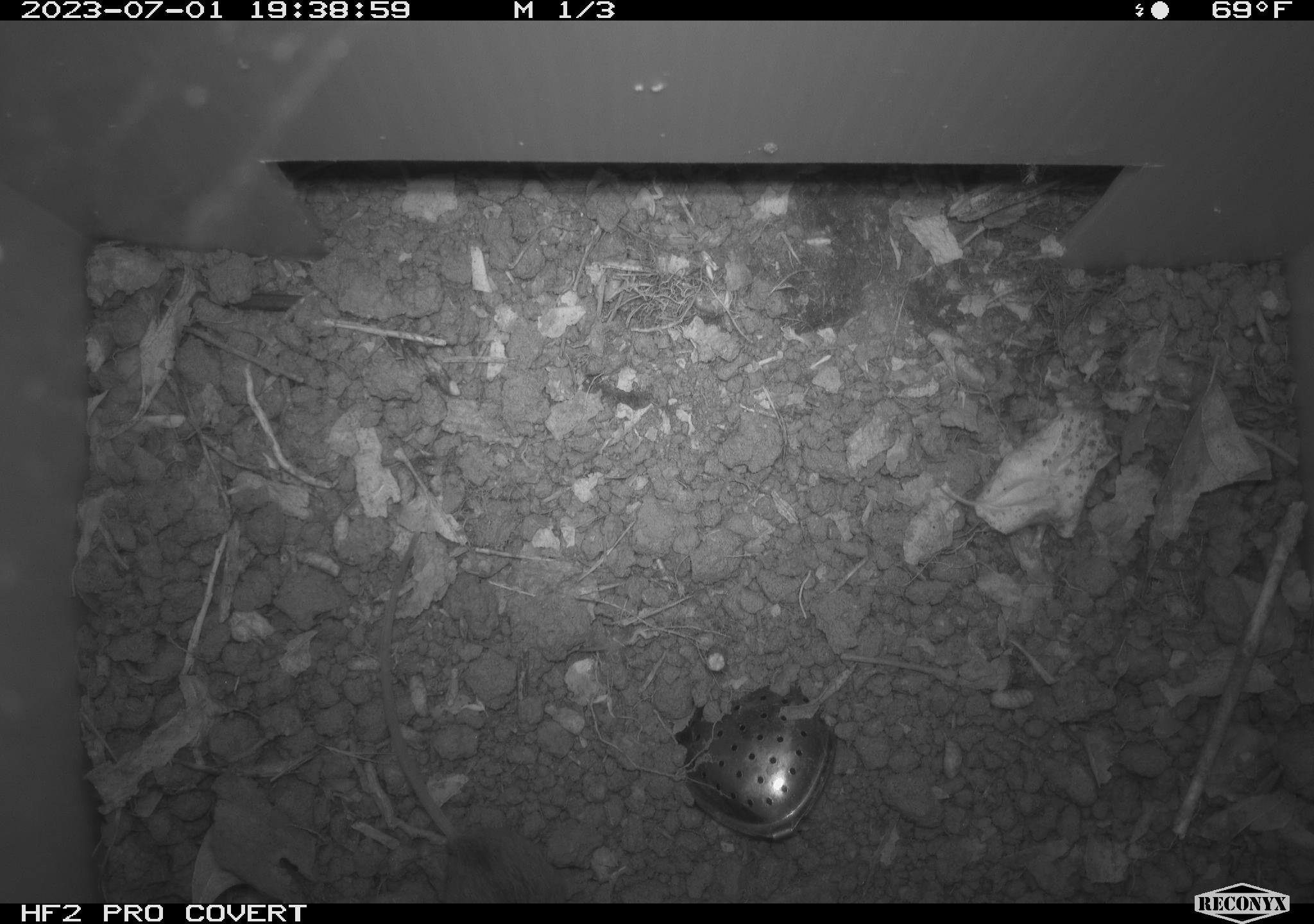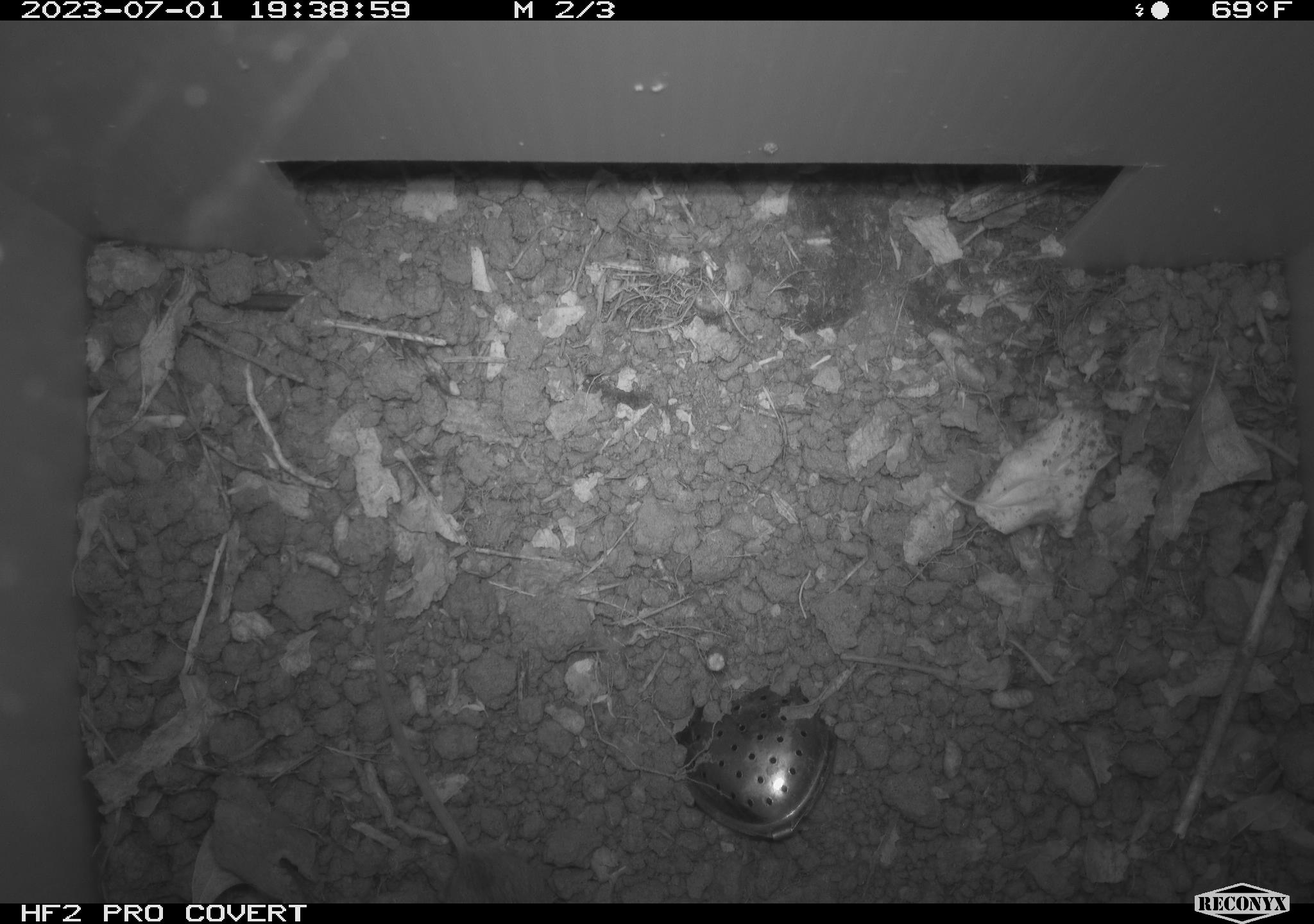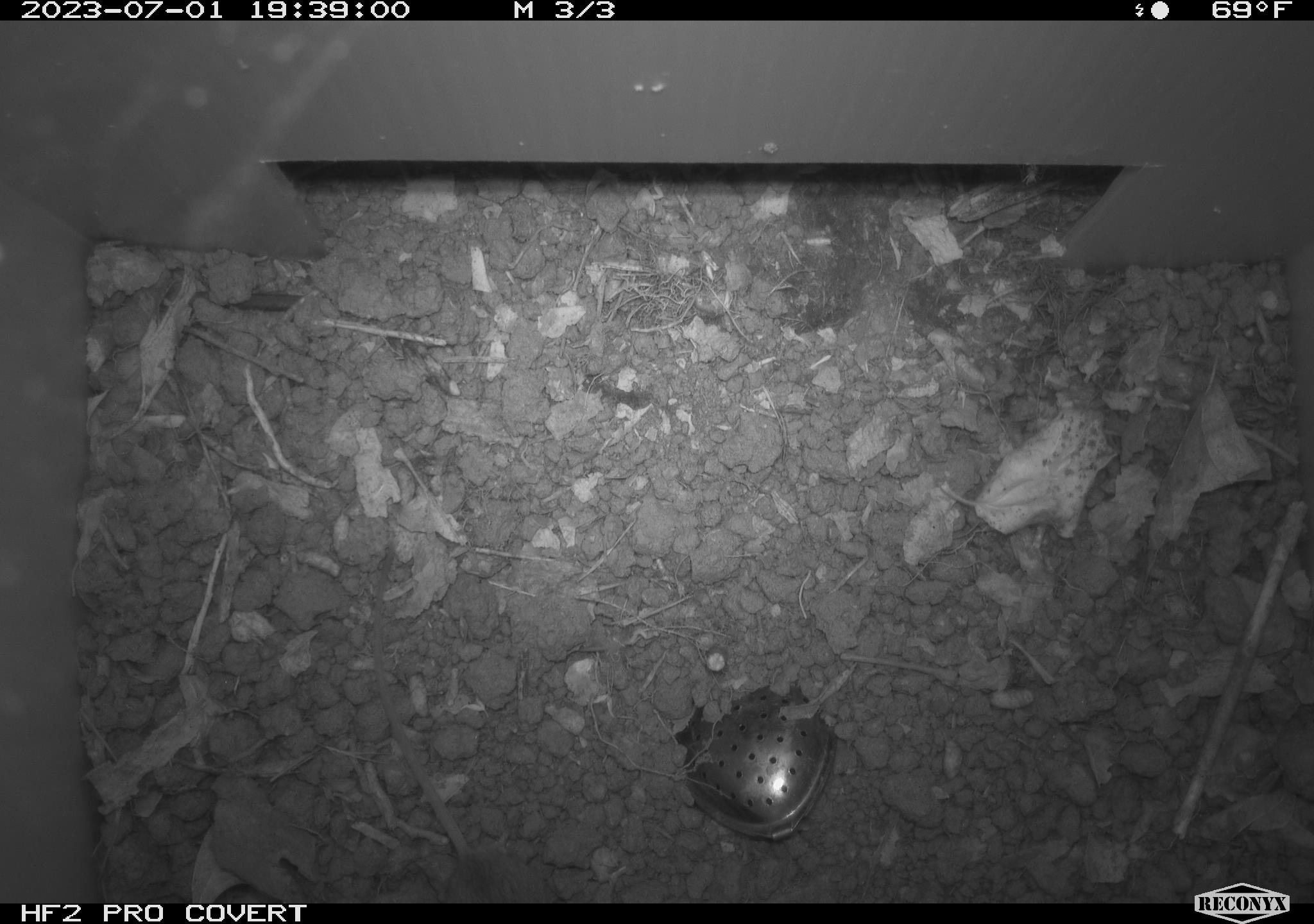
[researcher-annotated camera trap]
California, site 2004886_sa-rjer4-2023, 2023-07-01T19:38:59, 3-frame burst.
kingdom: Animalia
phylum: Chordata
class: Mammalia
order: Rodentia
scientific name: Rodentia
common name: mouse species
Mouse species (Rodentia).